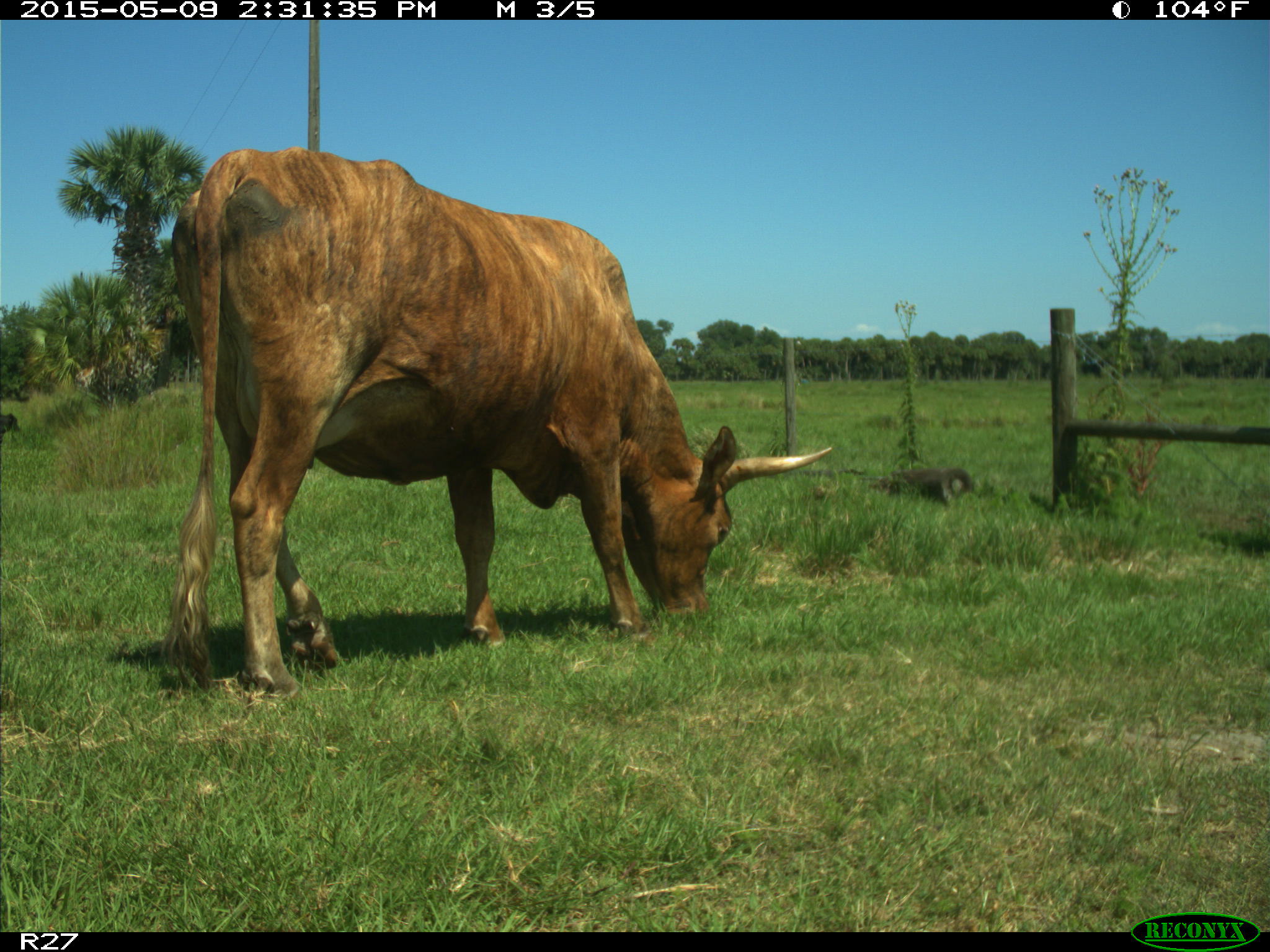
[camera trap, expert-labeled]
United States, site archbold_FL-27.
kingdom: Animalia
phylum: Chordata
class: Mammalia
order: Artiodactyla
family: Bovidae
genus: Bos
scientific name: Bos taurus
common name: domestic cow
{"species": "Bos taurus (domestic cow)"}